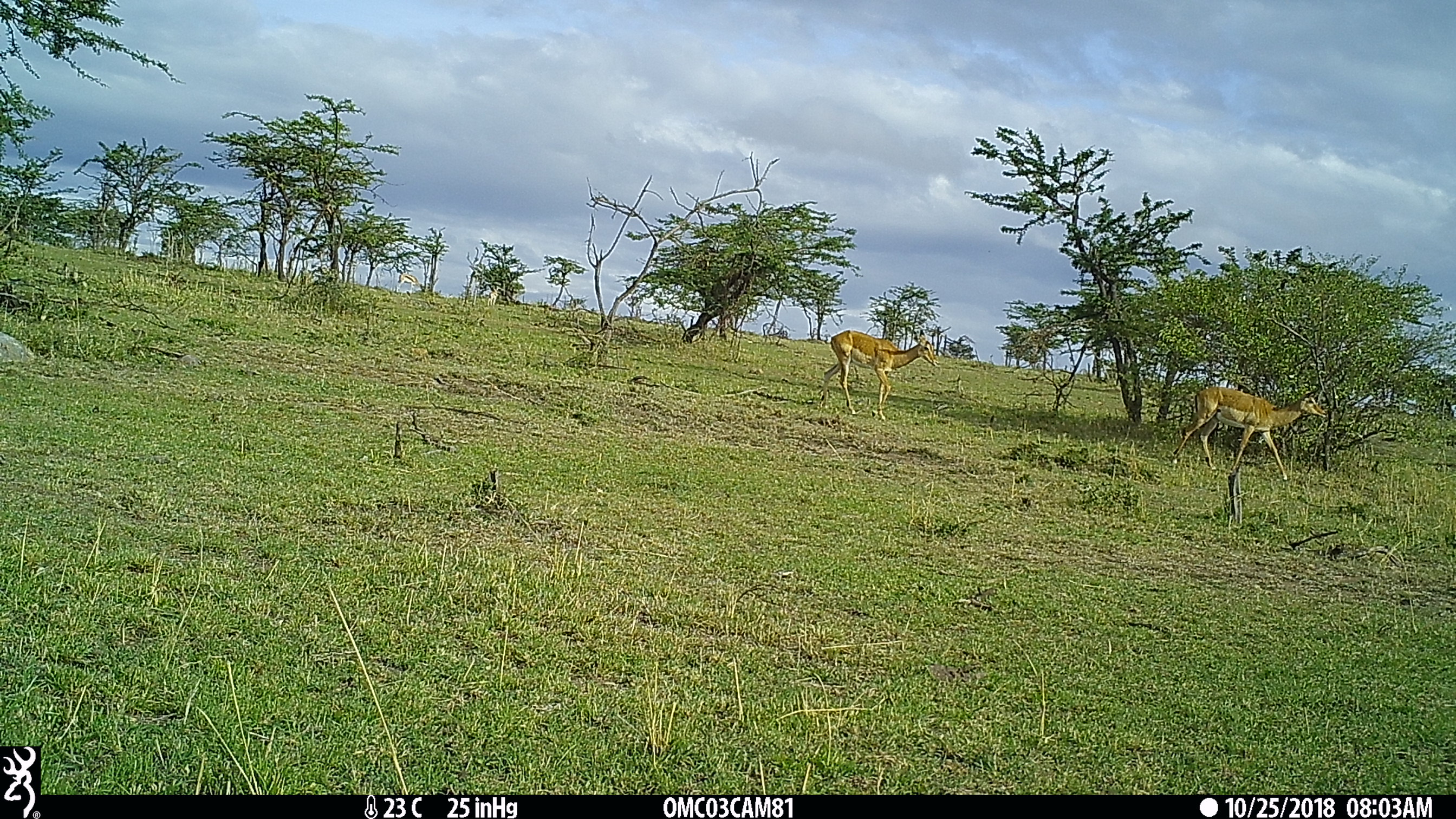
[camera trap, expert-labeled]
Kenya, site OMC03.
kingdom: Animalia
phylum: Chordata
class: Mammalia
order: Artiodactyla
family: Bovidae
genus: Aepyceros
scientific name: Aepyceros melampus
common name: impala